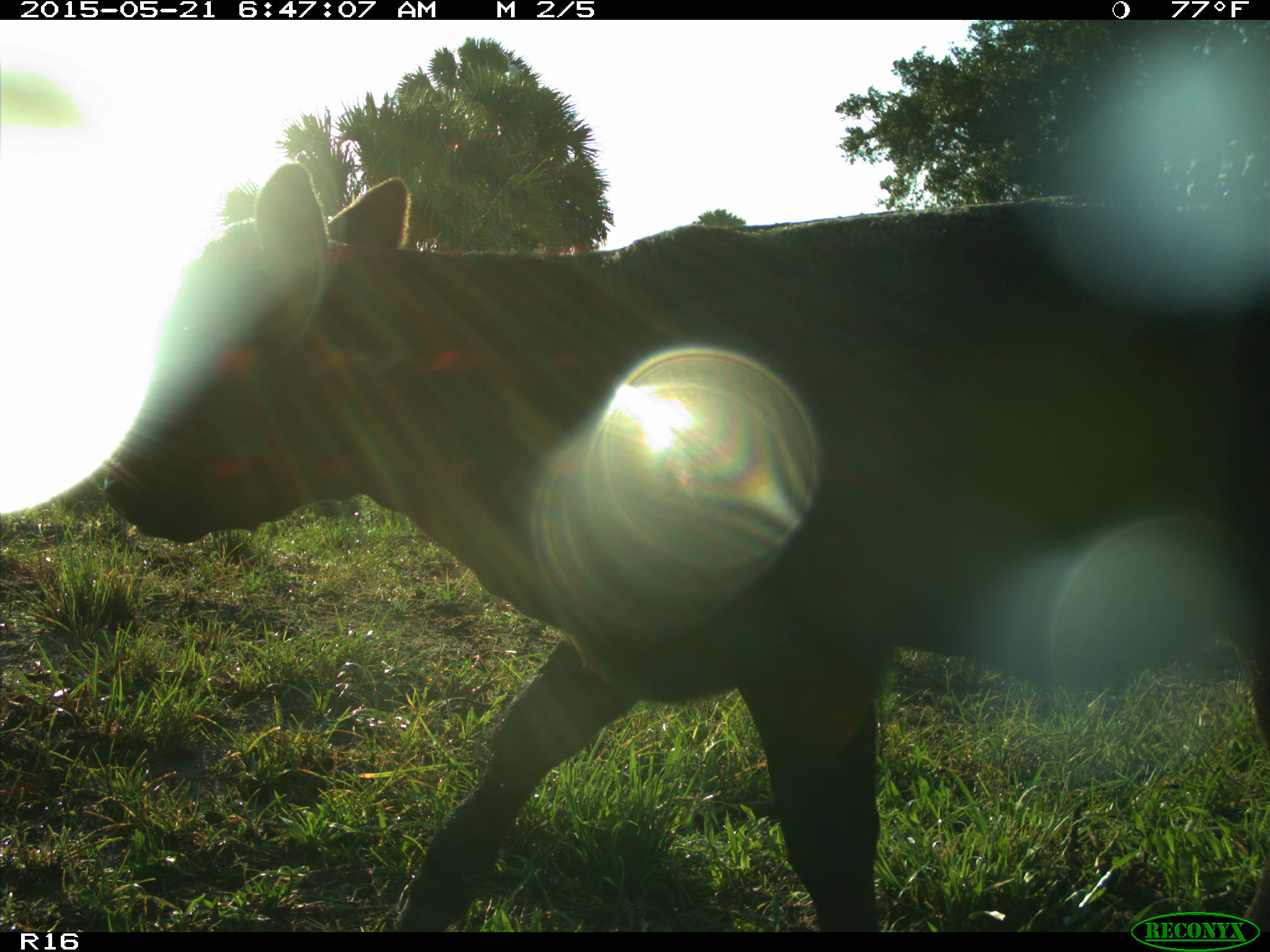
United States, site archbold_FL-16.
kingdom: Animalia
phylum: Chordata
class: Mammalia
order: Artiodactyla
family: Bovidae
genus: Bos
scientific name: Bos taurus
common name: domestic cow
Bos taurus (domestic cow).